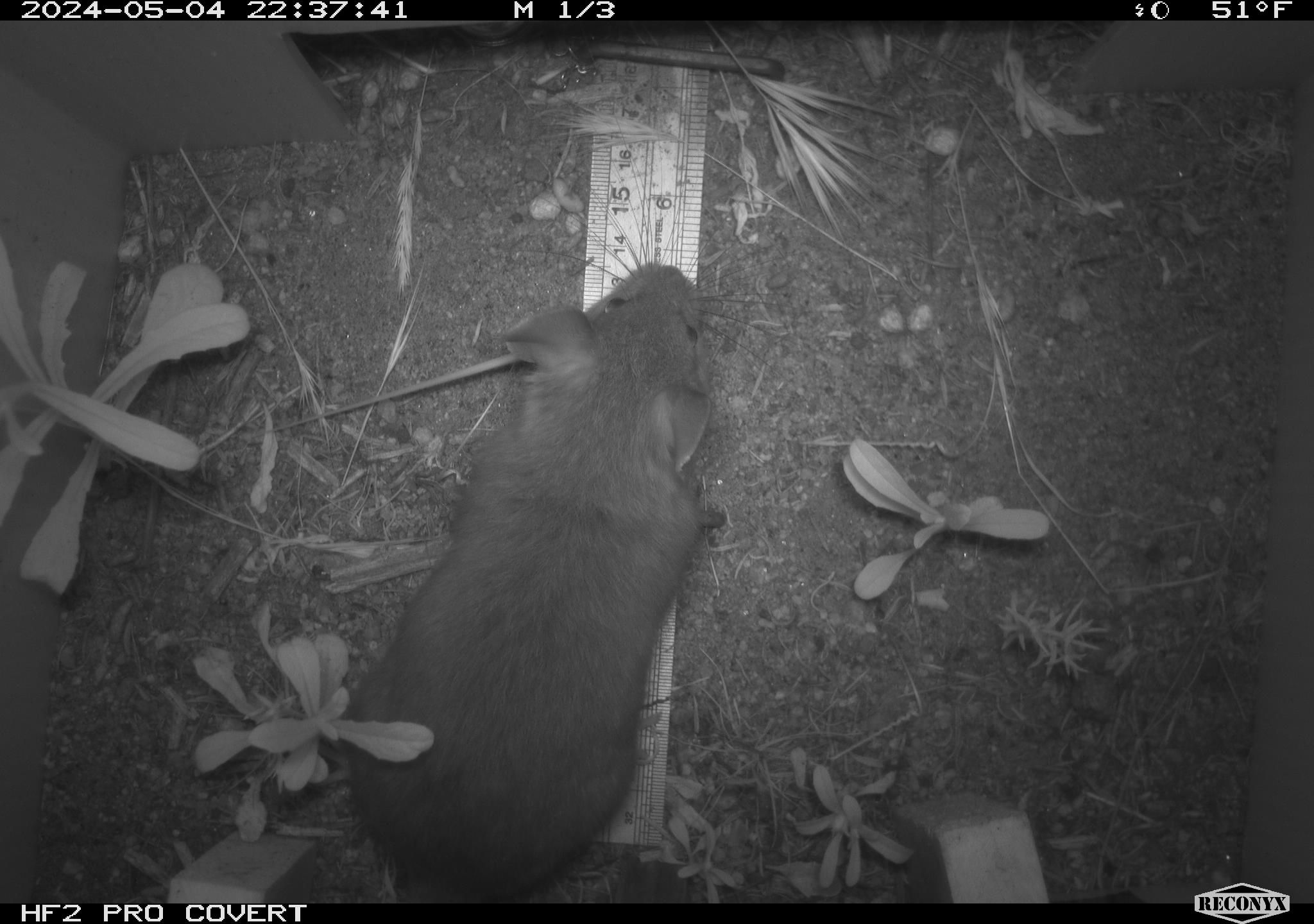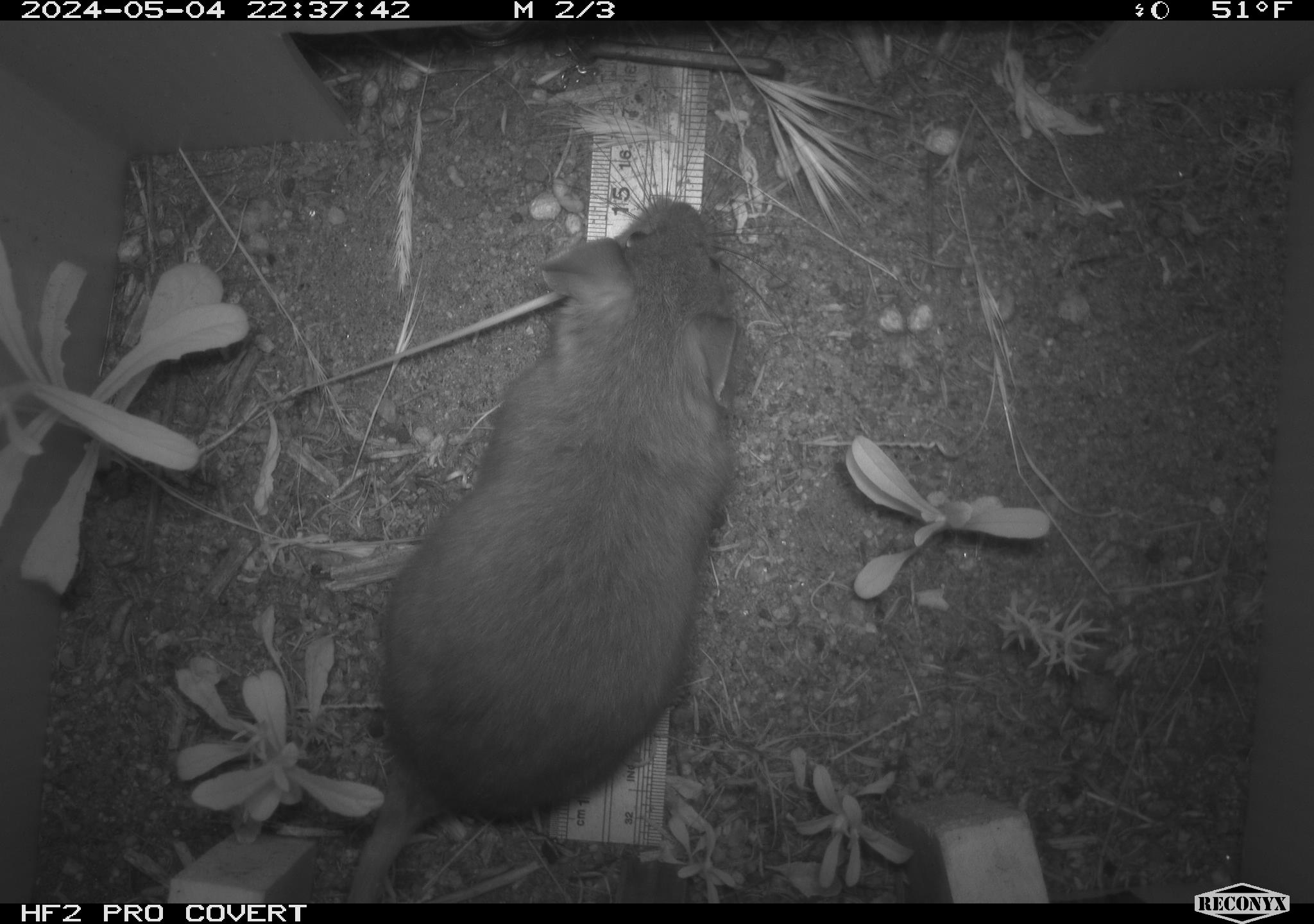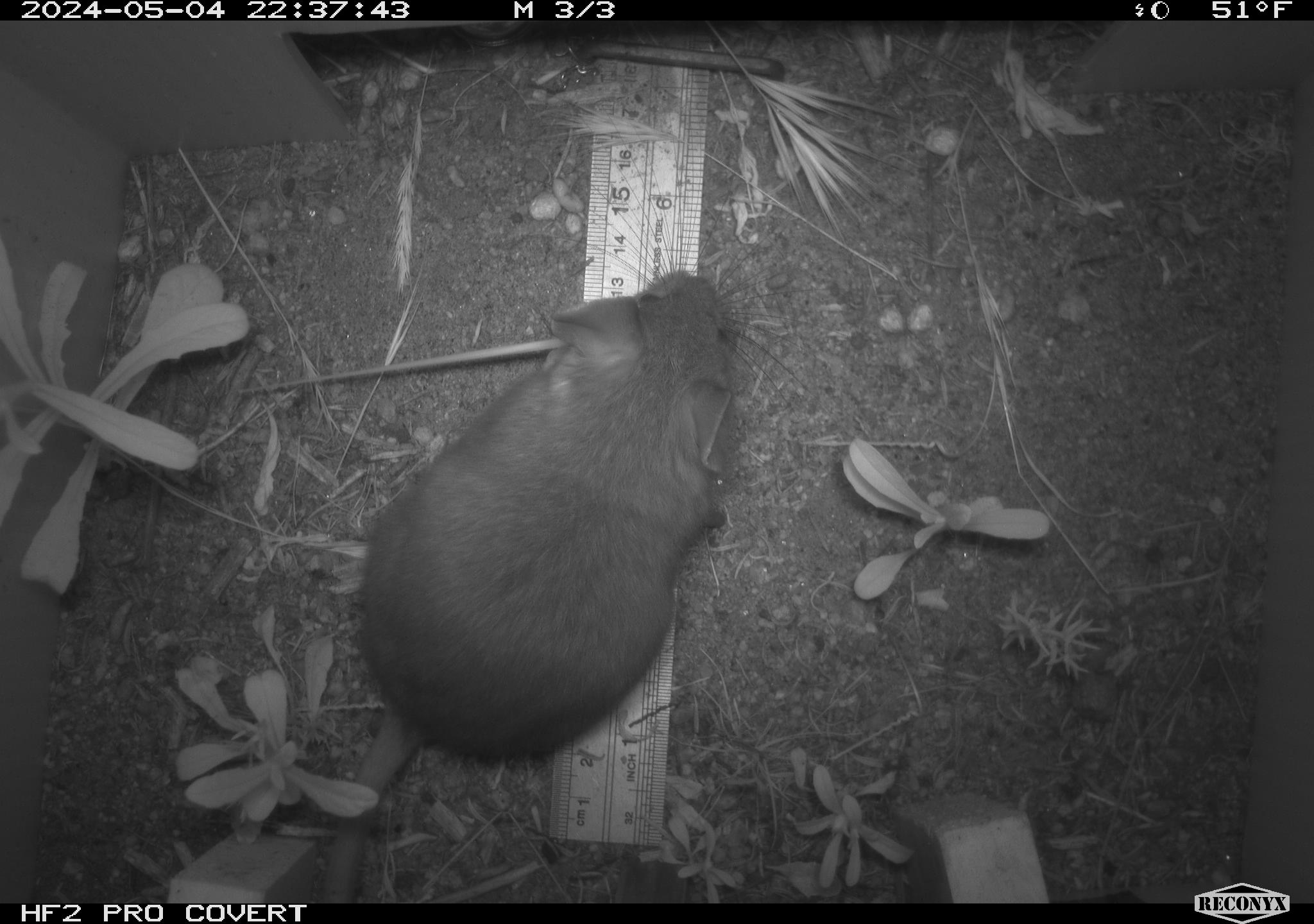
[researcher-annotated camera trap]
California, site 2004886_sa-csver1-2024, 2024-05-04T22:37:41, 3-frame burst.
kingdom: Animalia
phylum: Chordata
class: Mammalia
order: Rodentia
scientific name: Rodentia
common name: rodent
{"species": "rodent (Rodentia)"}